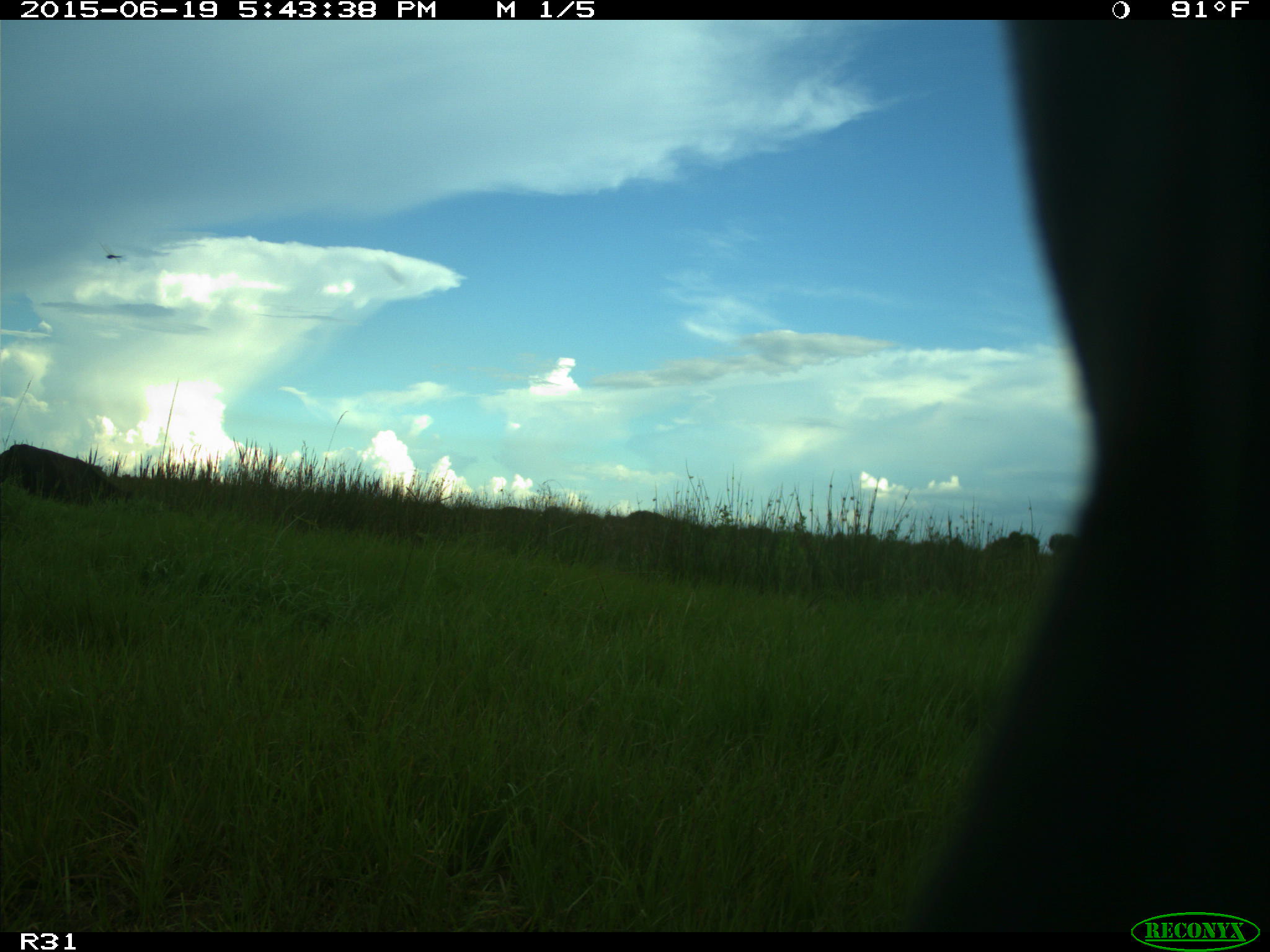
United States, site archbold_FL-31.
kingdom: Animalia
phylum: Chordata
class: Mammalia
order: Artiodactyla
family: Bovidae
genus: Bos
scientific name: Bos taurus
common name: domestic cow